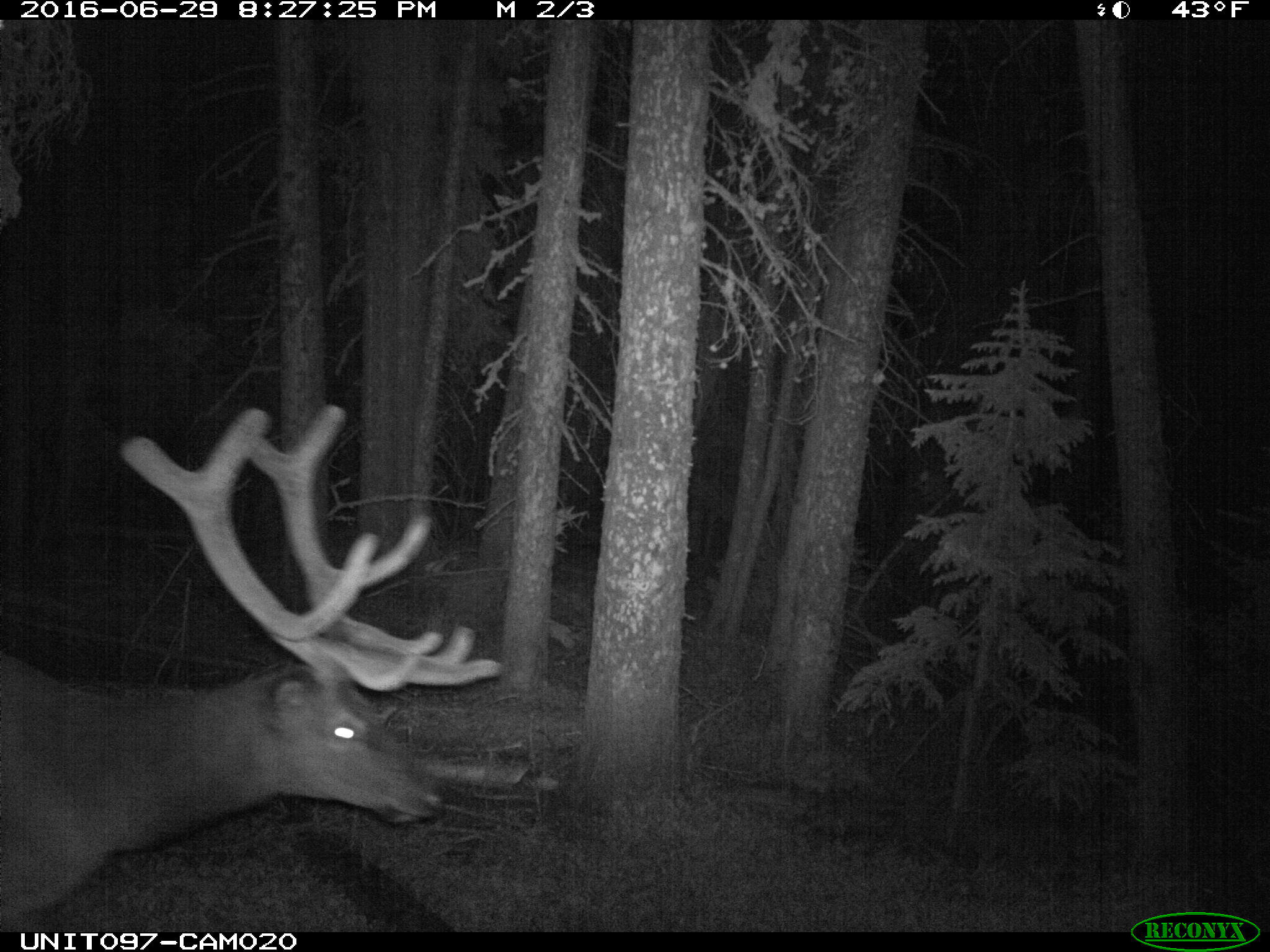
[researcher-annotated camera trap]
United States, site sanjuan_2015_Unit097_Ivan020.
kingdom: Animalia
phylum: Chordata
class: Mammalia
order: Artiodactyla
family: Cervidae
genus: Cervus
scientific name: Cervus elaphus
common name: red deer